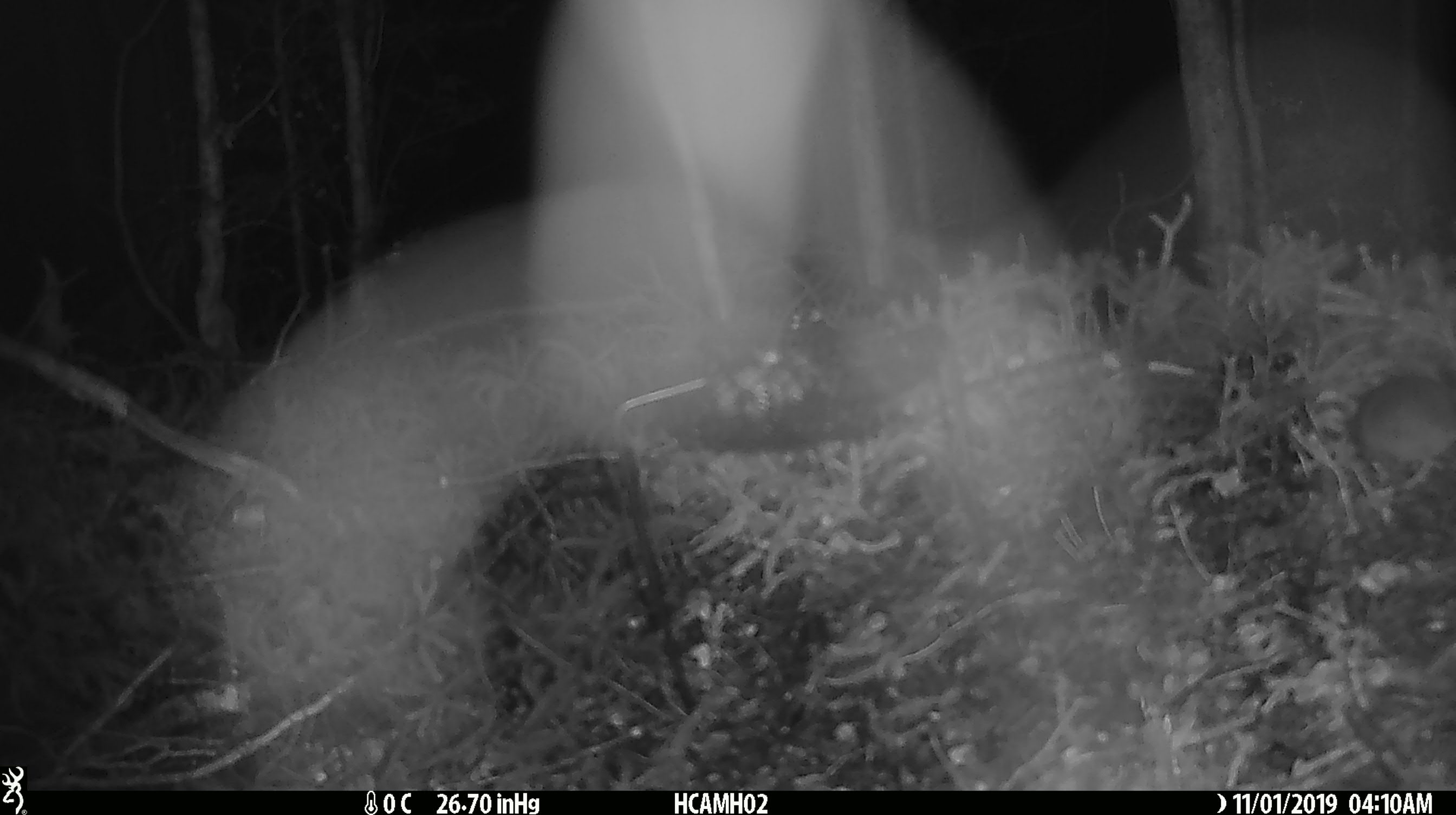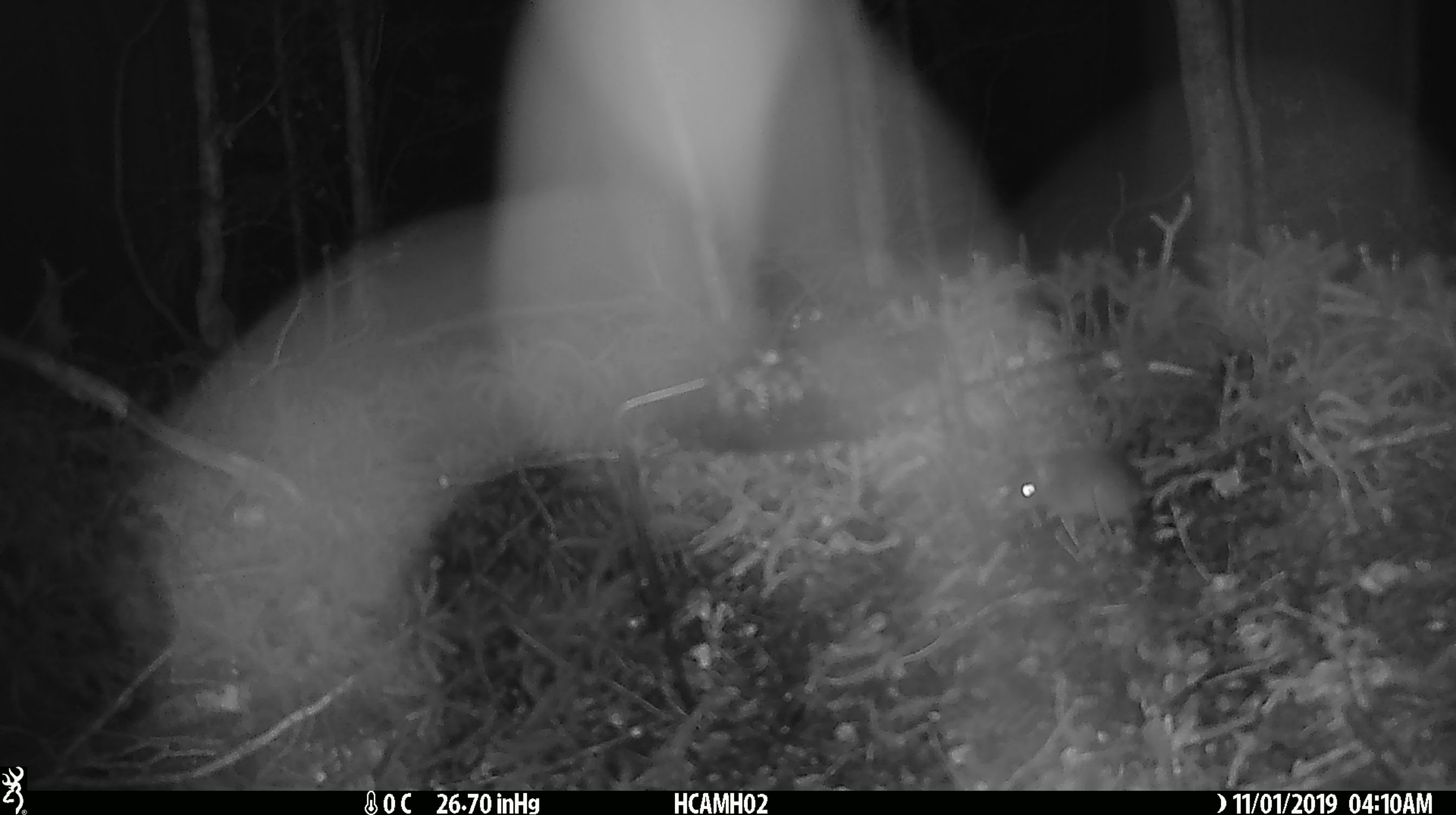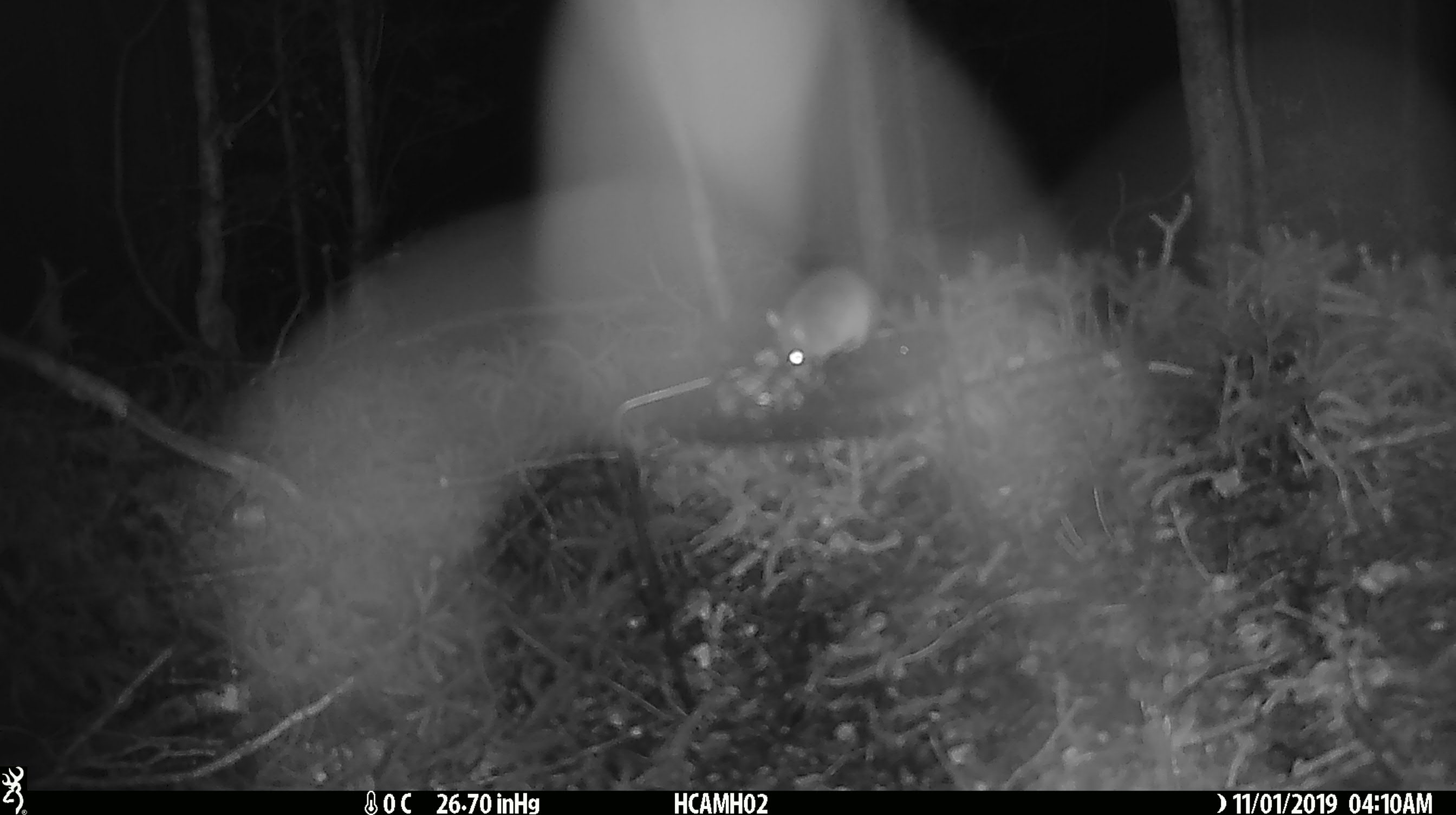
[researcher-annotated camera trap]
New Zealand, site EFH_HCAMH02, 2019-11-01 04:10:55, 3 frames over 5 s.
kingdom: Animalia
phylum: Chordata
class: Mammalia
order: Rodentia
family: Muridae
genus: Mus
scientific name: Mus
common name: mouse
Mouse (Mus).